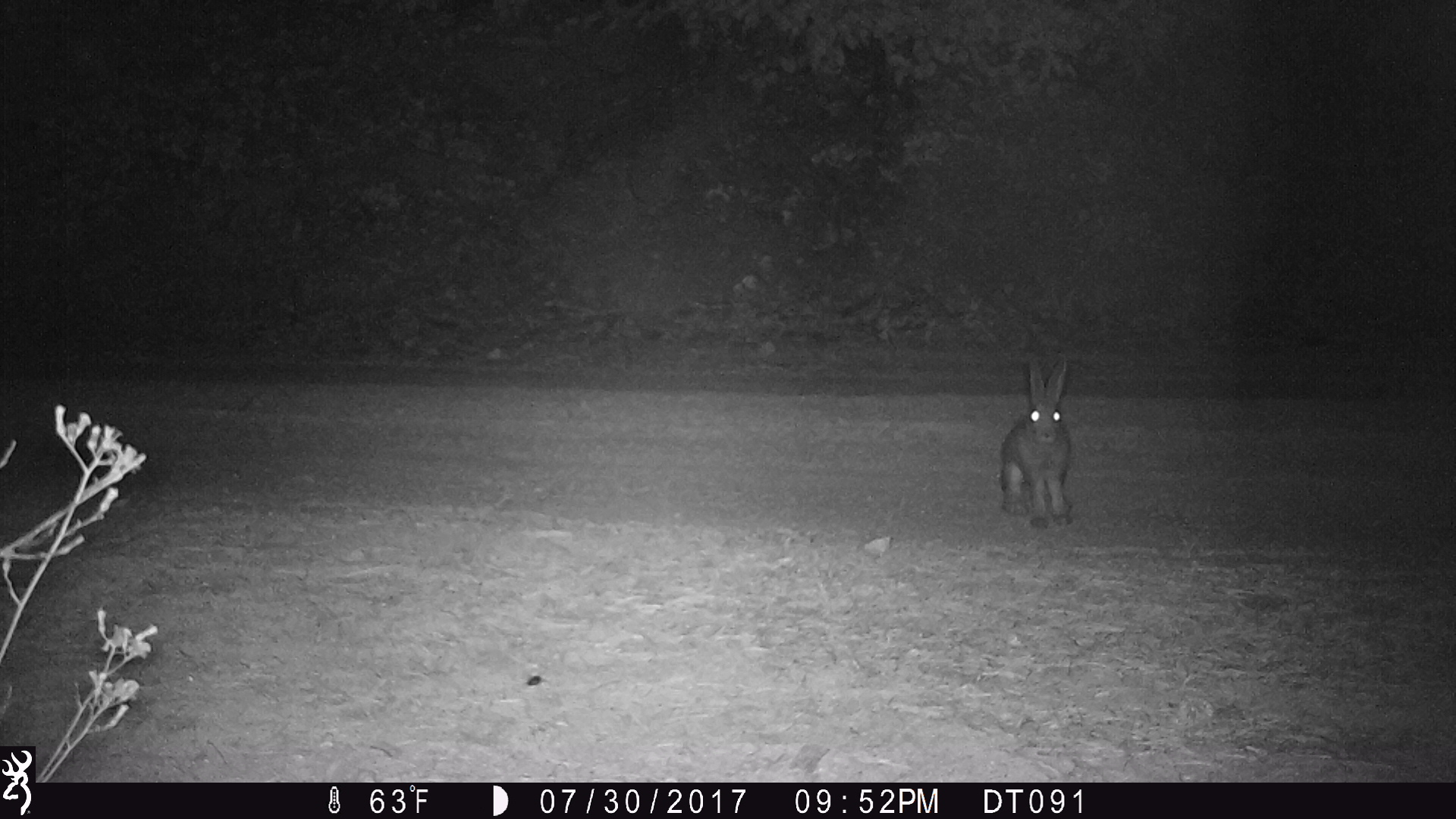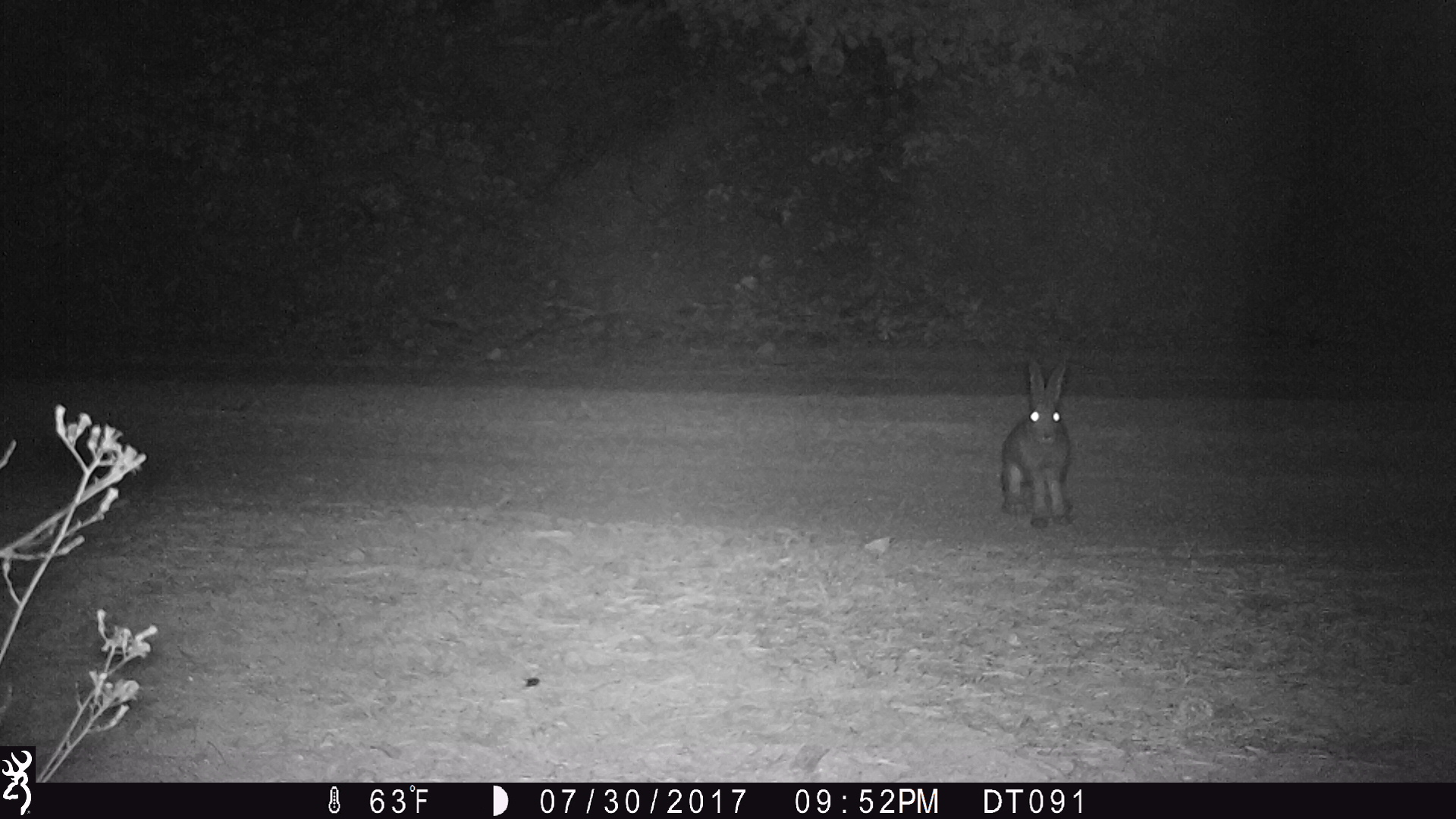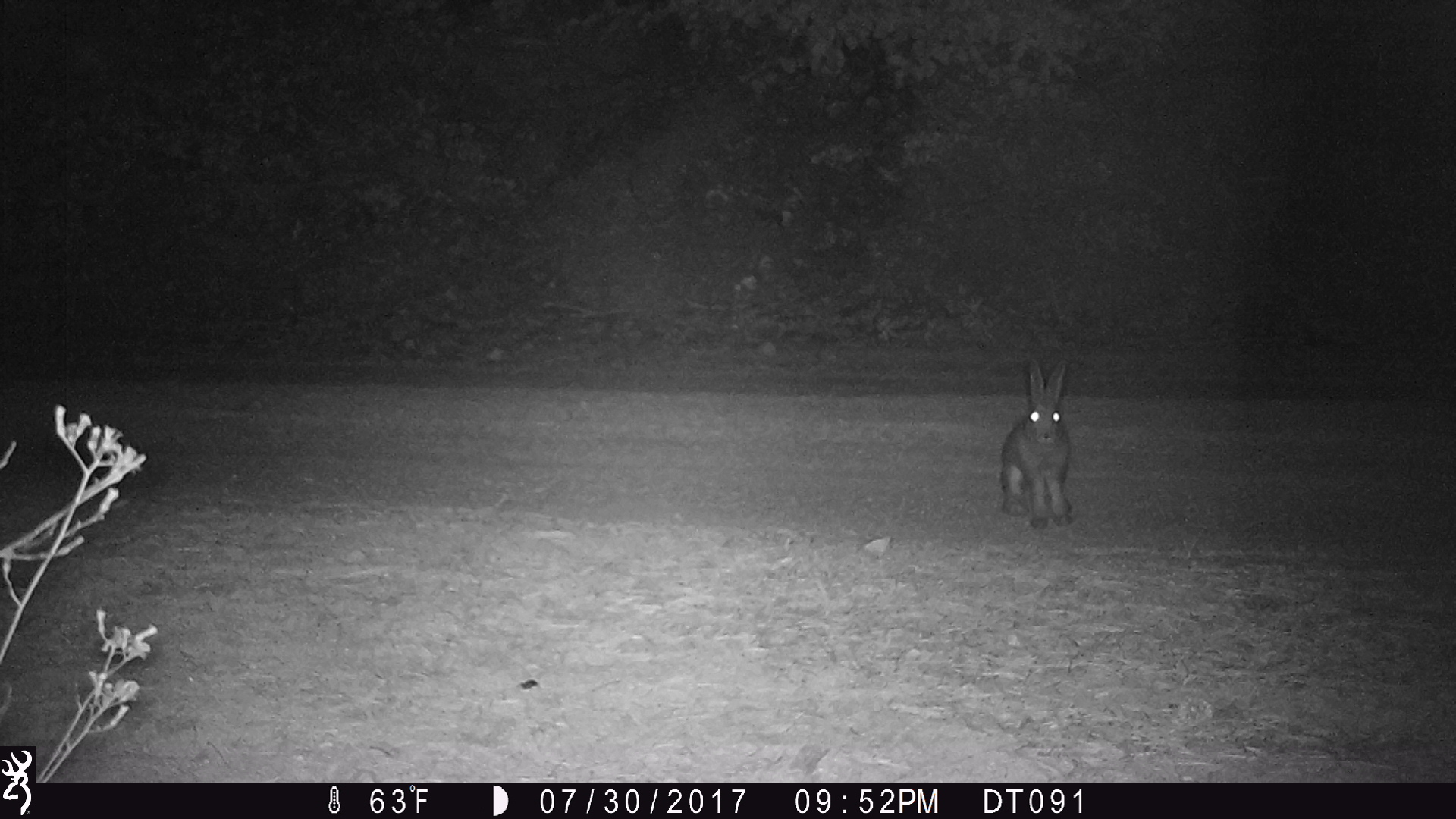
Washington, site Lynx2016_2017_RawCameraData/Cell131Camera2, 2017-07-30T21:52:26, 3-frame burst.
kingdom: Animalia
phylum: Chordata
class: Mammalia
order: Lagomorpha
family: Leporidae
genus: Lepus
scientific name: Lepus americanus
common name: snowshoe hare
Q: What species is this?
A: Lepus americanus (snowshoe hare).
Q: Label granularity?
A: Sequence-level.